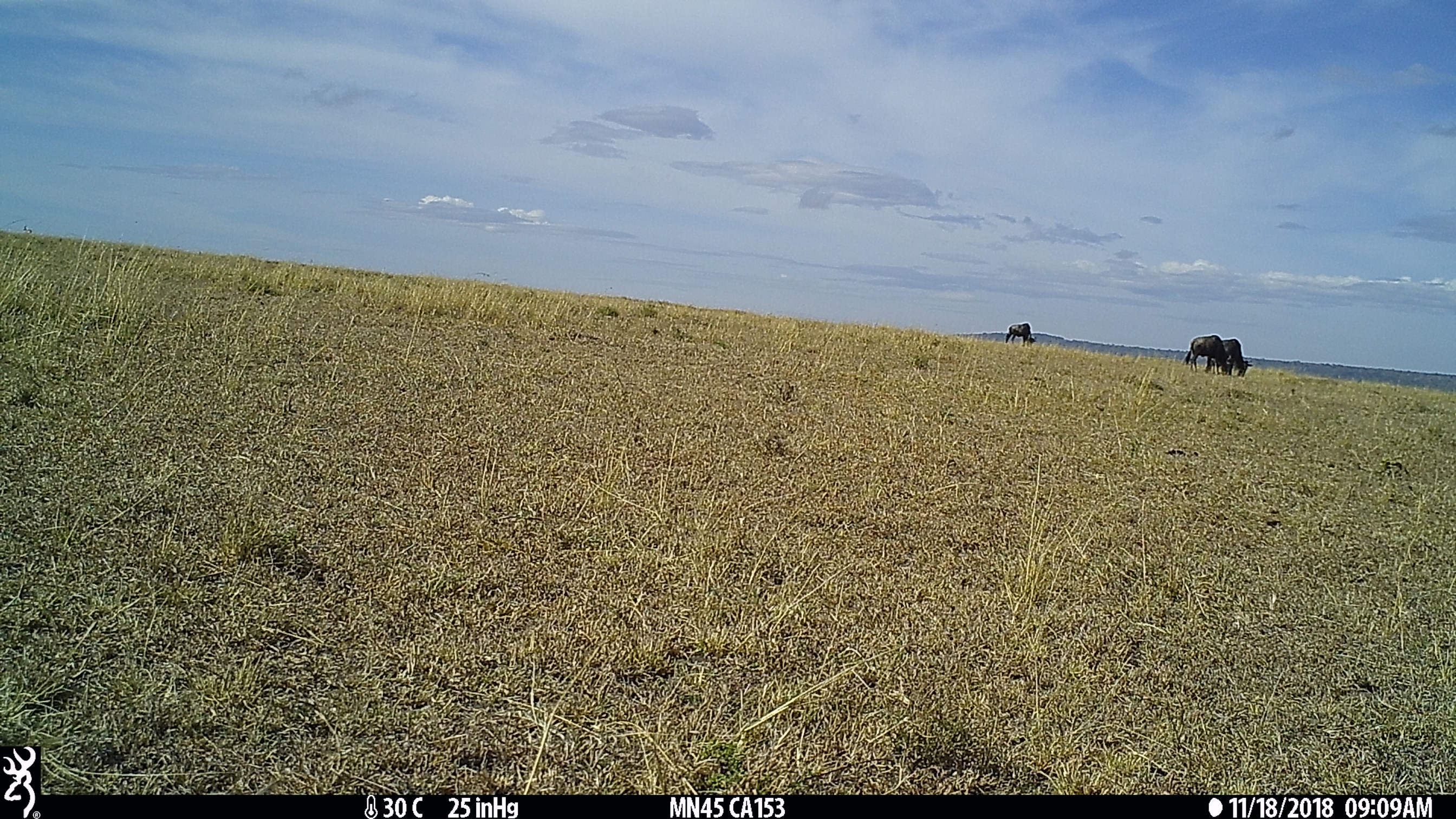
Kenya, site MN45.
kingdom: Animalia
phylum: Chordata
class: Mammalia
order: Artiodactyla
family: Bovidae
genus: Connochaetes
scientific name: Connochaetes taurinus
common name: blue wildebeest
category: wildebeest